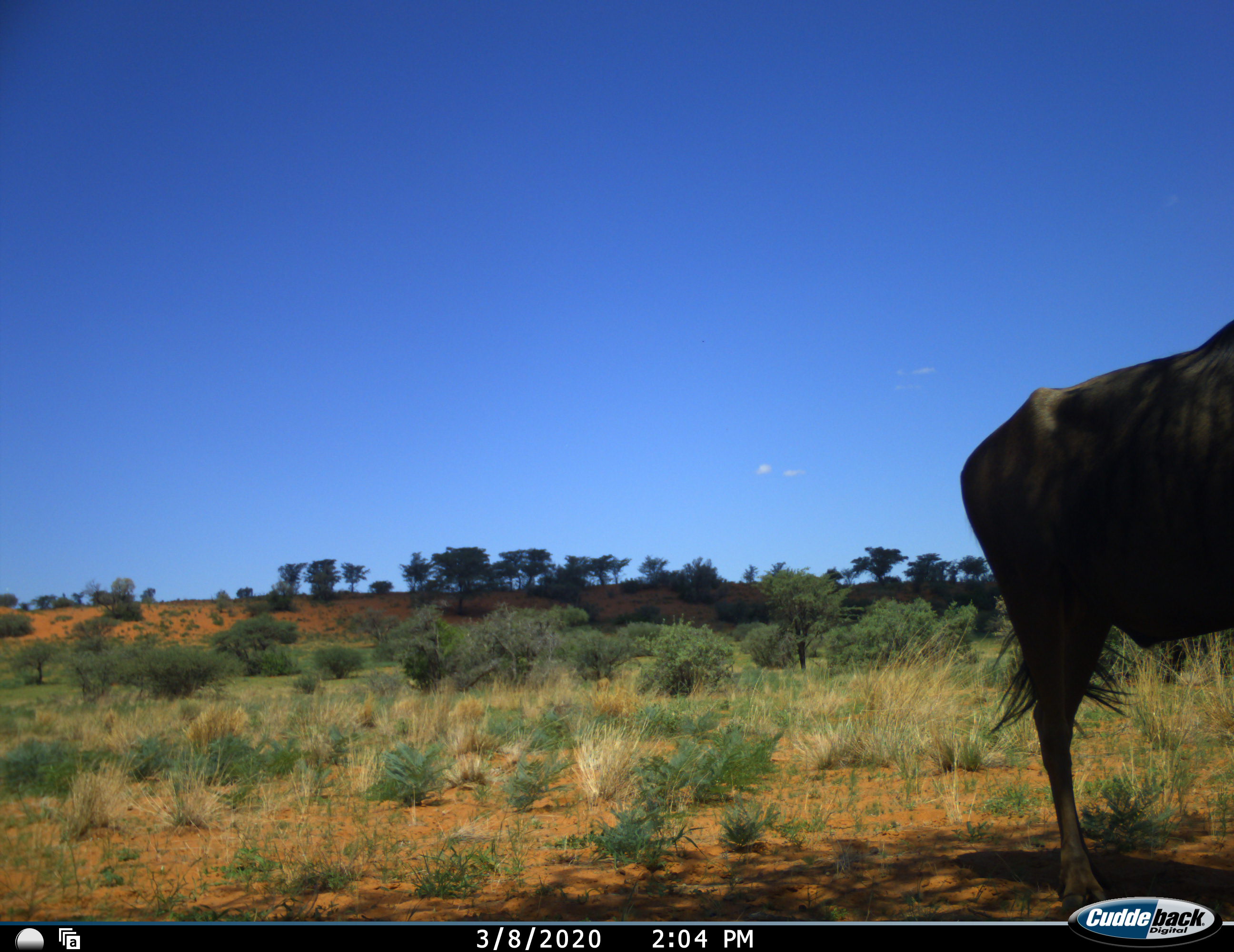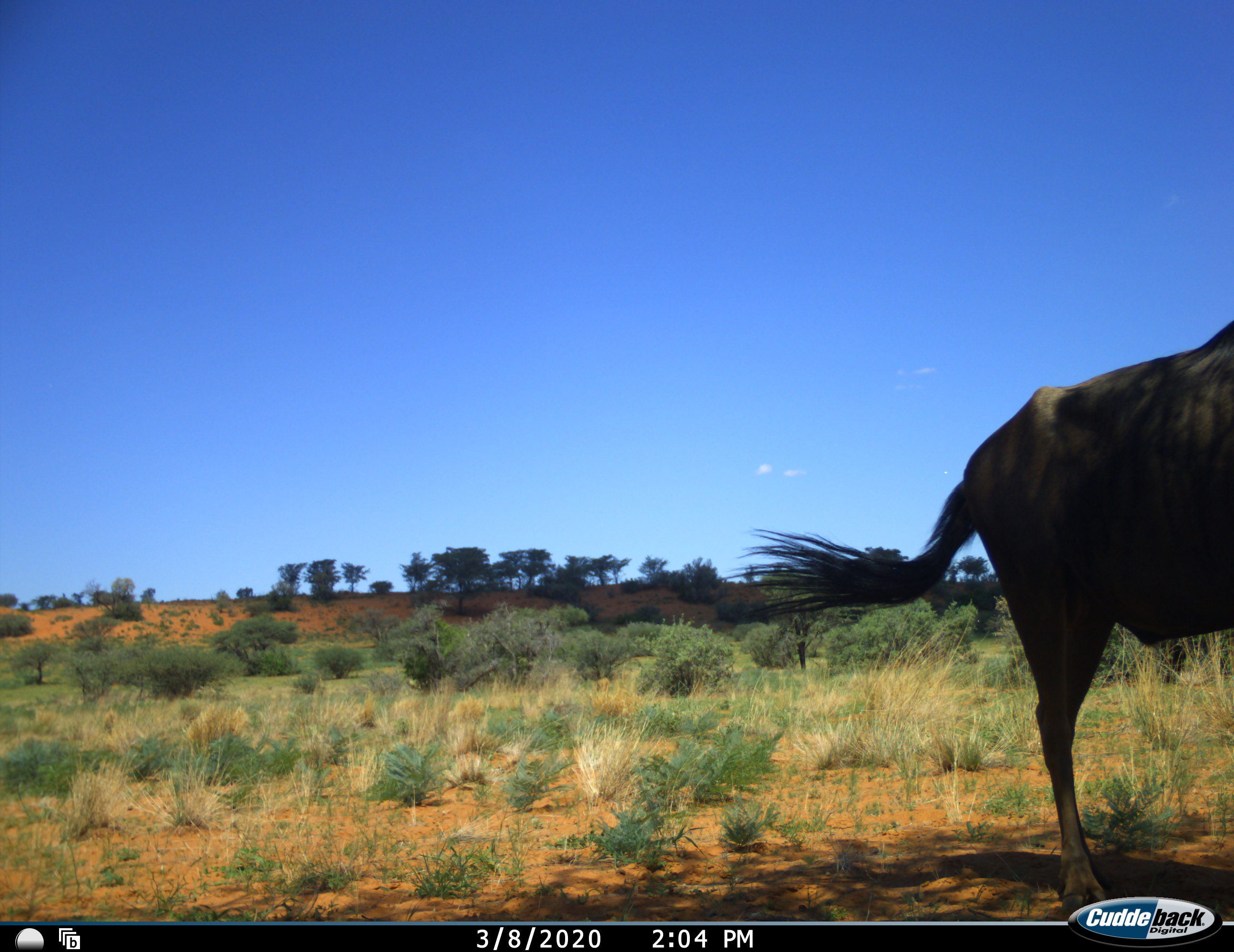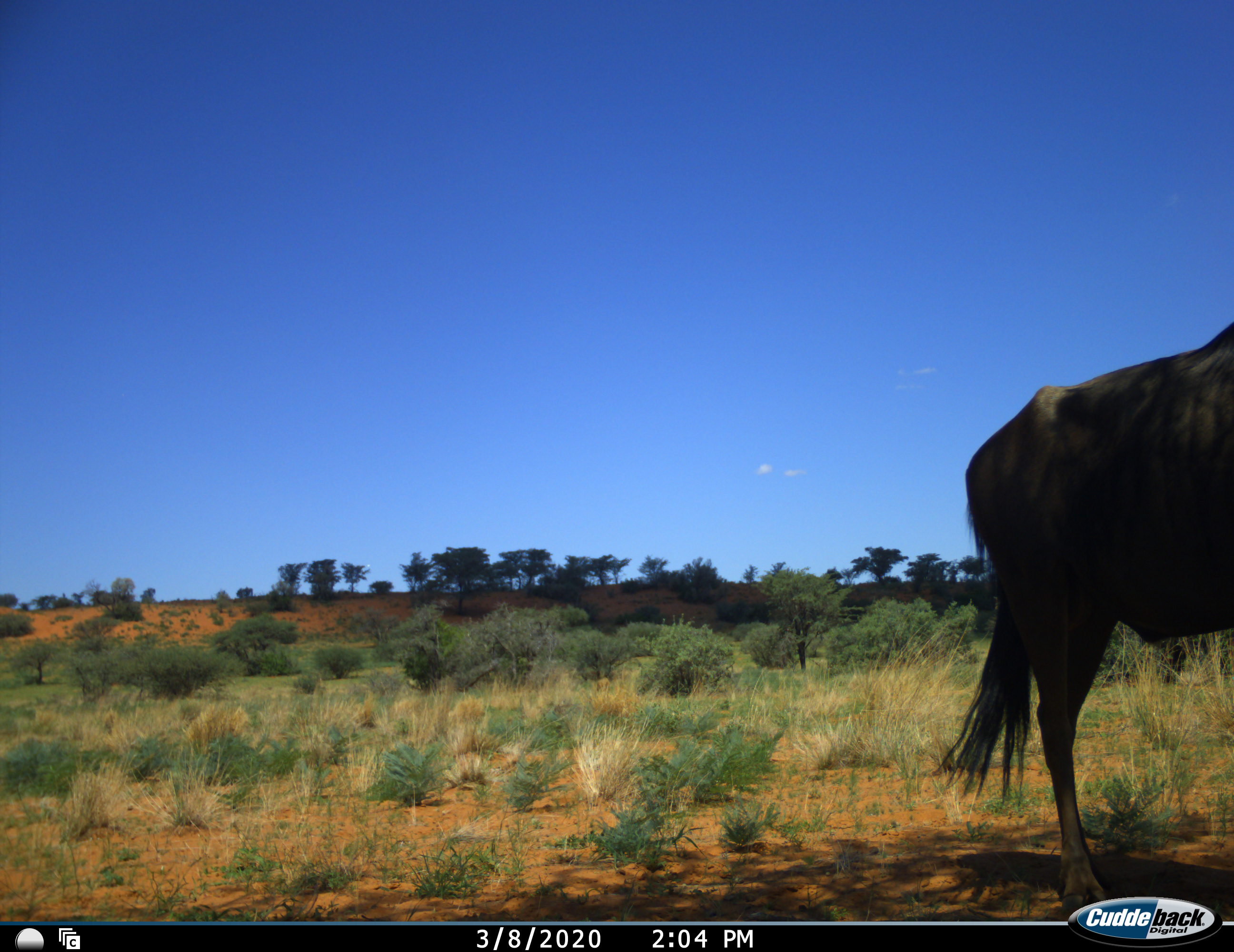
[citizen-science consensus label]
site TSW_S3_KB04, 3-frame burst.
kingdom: Animalia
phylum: Chordata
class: Mammalia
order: Artiodactyla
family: Bovidae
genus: Connochaetes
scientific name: Connochaetes taurinus taurinus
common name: blue wildebeest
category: wildebeestblue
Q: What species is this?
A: Wildebeestblue (blue wildebeest) (Connochaetes taurinus taurinus).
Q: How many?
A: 1.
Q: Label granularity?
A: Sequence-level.